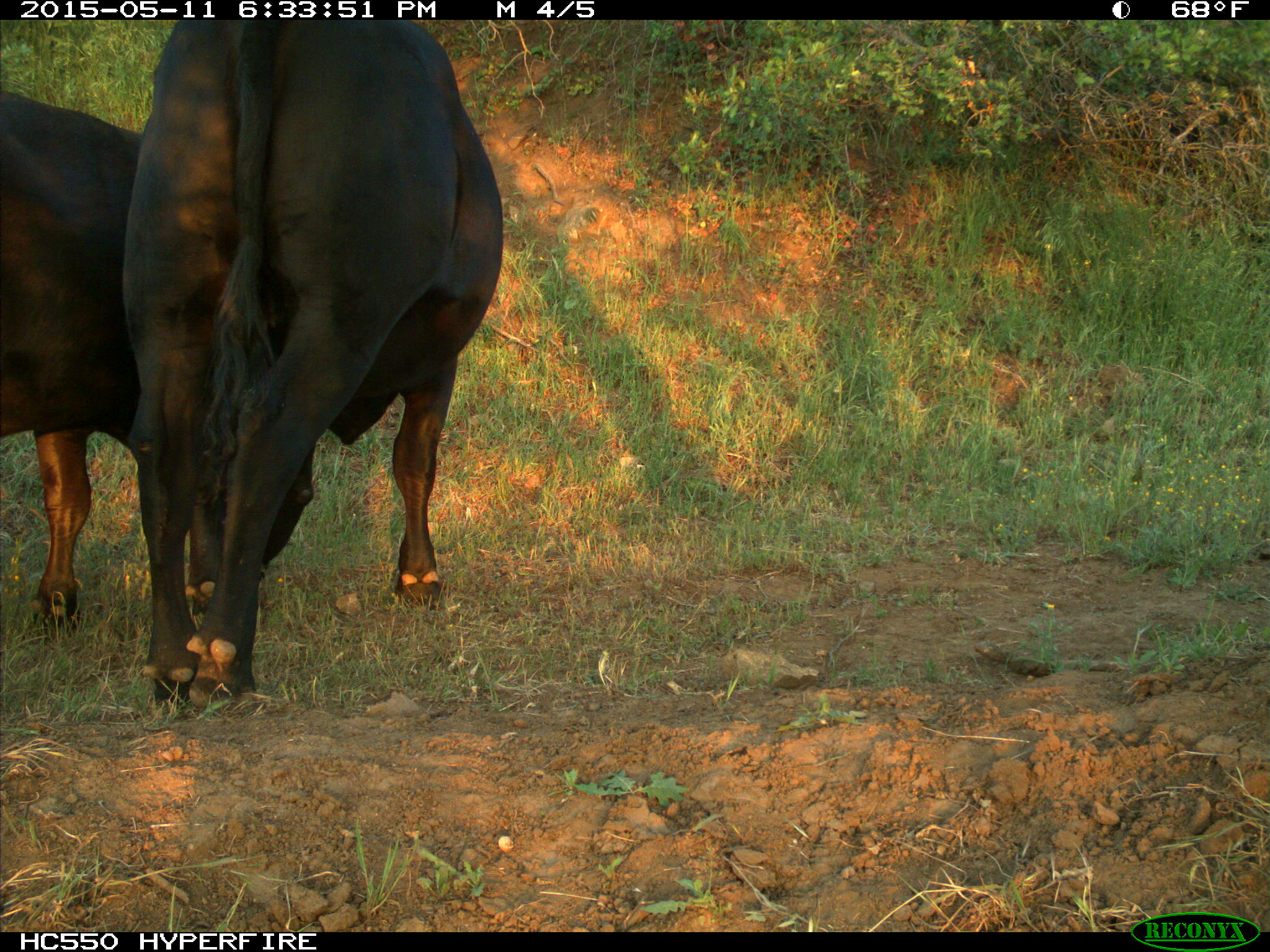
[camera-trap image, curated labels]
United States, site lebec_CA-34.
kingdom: Animalia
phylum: Chordata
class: Mammalia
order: Artiodactyla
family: Bovidae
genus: Bos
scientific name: Bos taurus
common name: domestic cow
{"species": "Bos taurus (domestic cow)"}